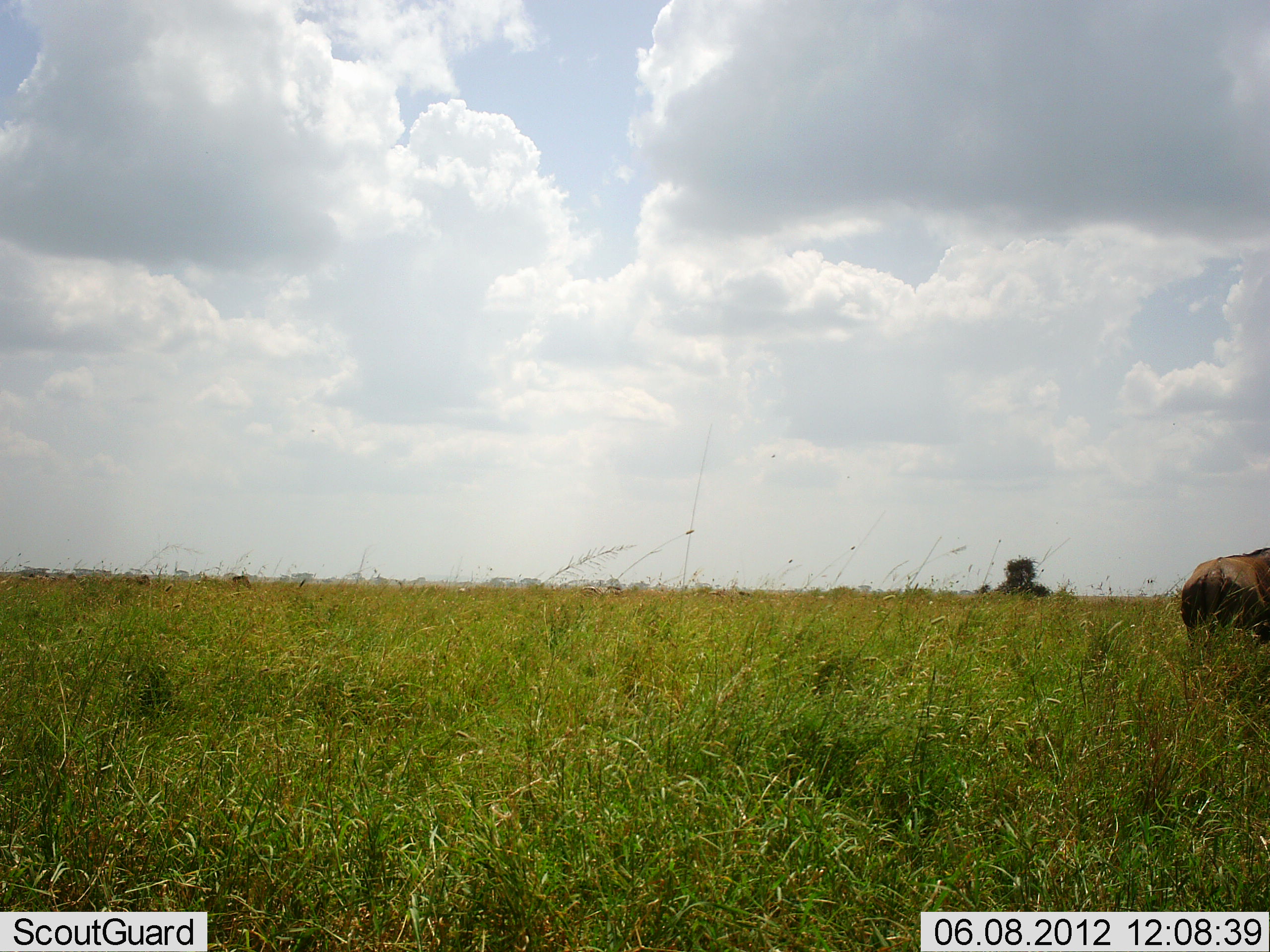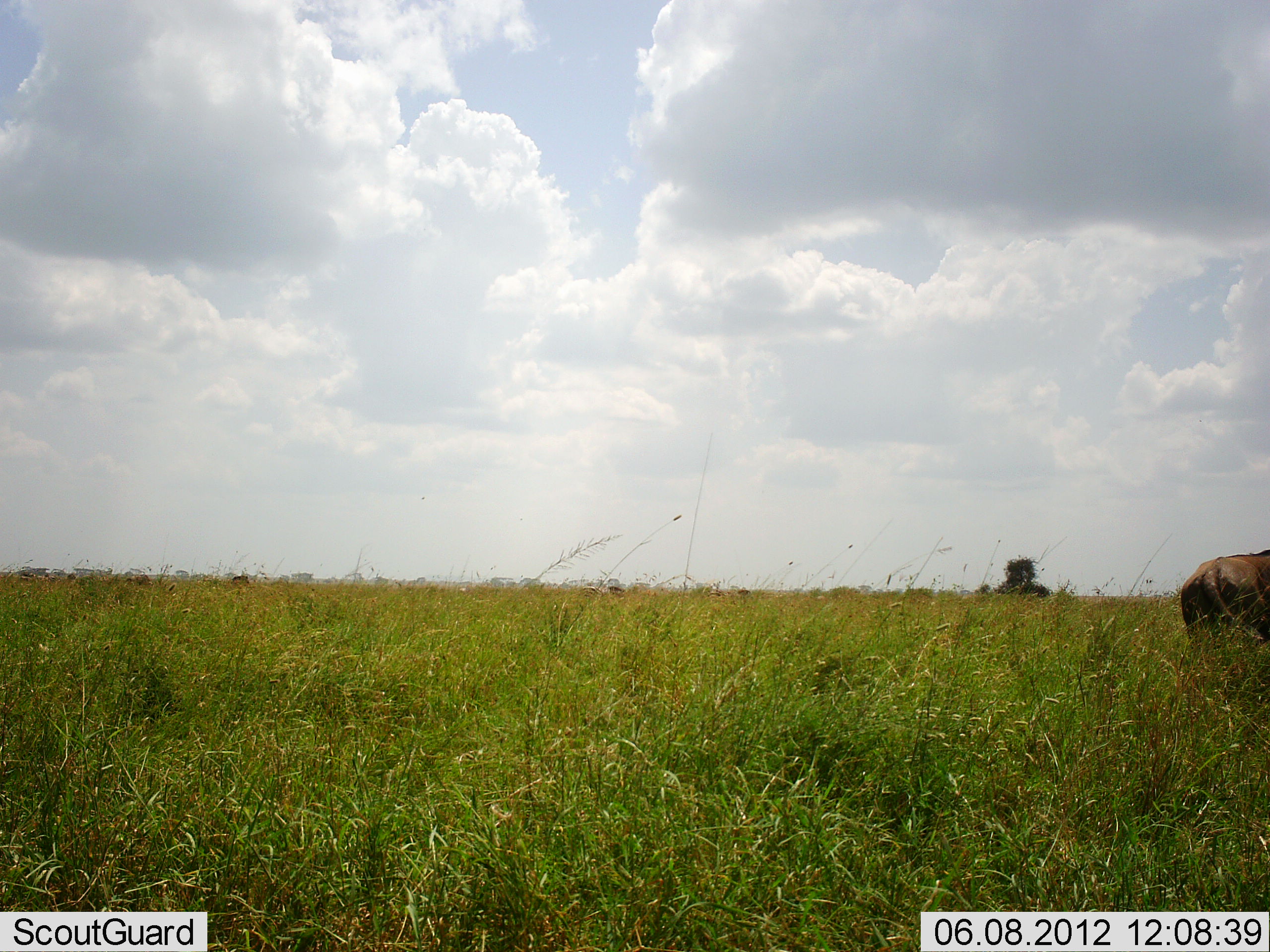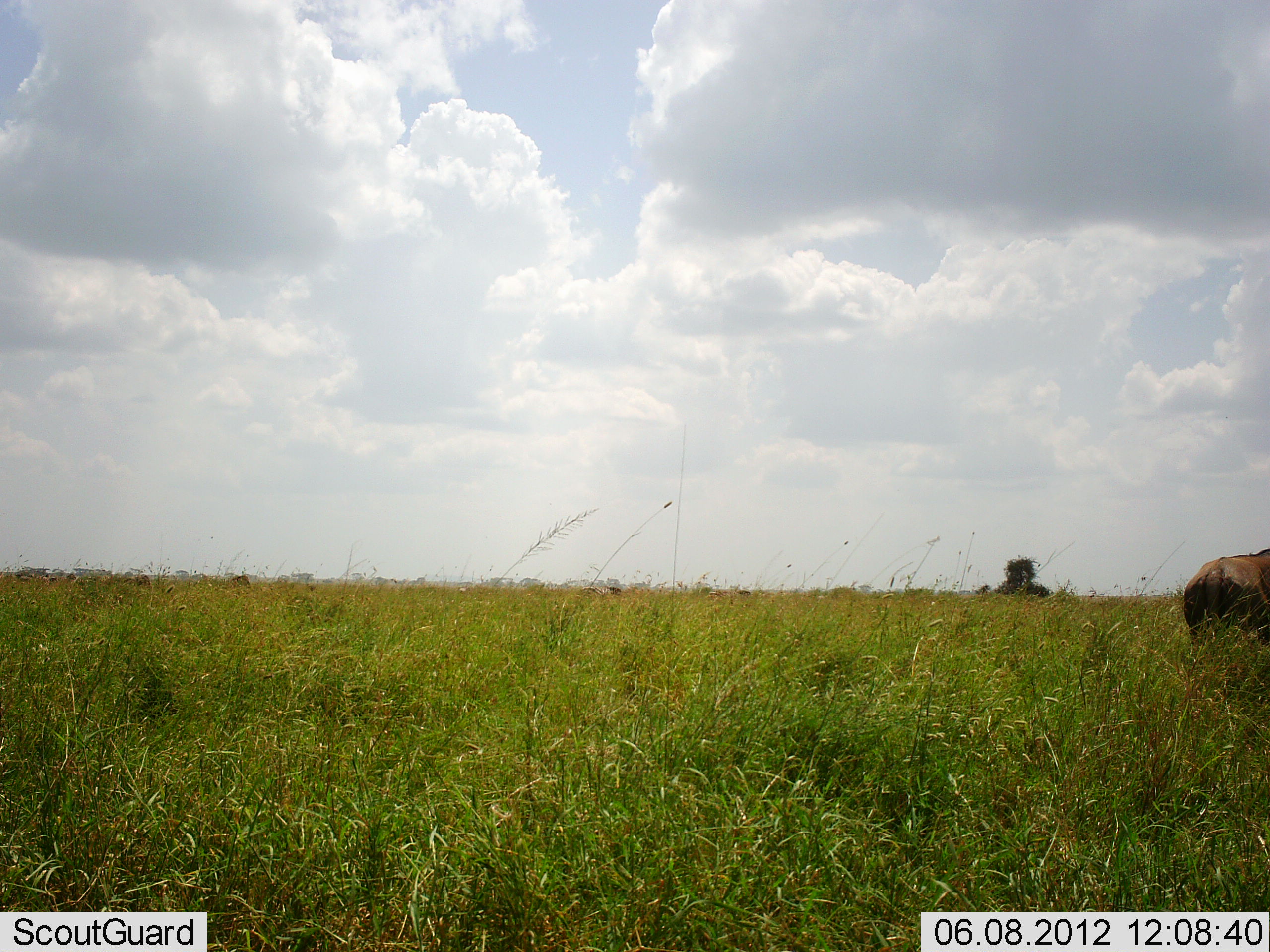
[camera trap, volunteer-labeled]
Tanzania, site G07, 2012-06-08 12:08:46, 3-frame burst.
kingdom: Animalia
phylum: Chordata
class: Mammalia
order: Artiodactyla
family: Bovidae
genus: Connochaetes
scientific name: Connochaetes taurinus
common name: blue wildebeest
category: wildebeest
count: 1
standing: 100%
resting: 0%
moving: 0%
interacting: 0%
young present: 0%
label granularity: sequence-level